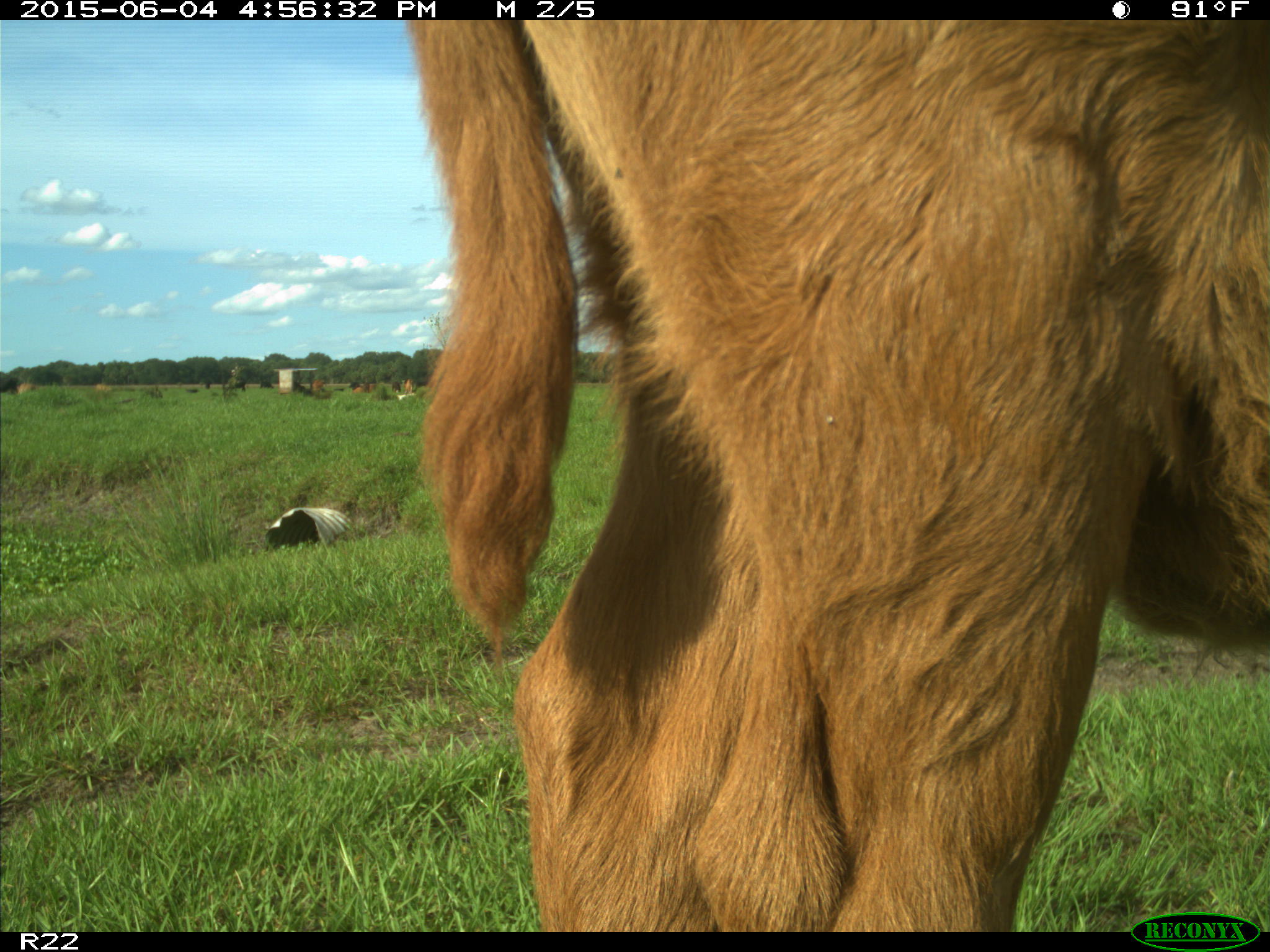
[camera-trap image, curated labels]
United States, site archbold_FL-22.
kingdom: Animalia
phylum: Chordata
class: Mammalia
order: Artiodactyla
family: Bovidae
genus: Bos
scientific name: Bos taurus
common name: domestic cow